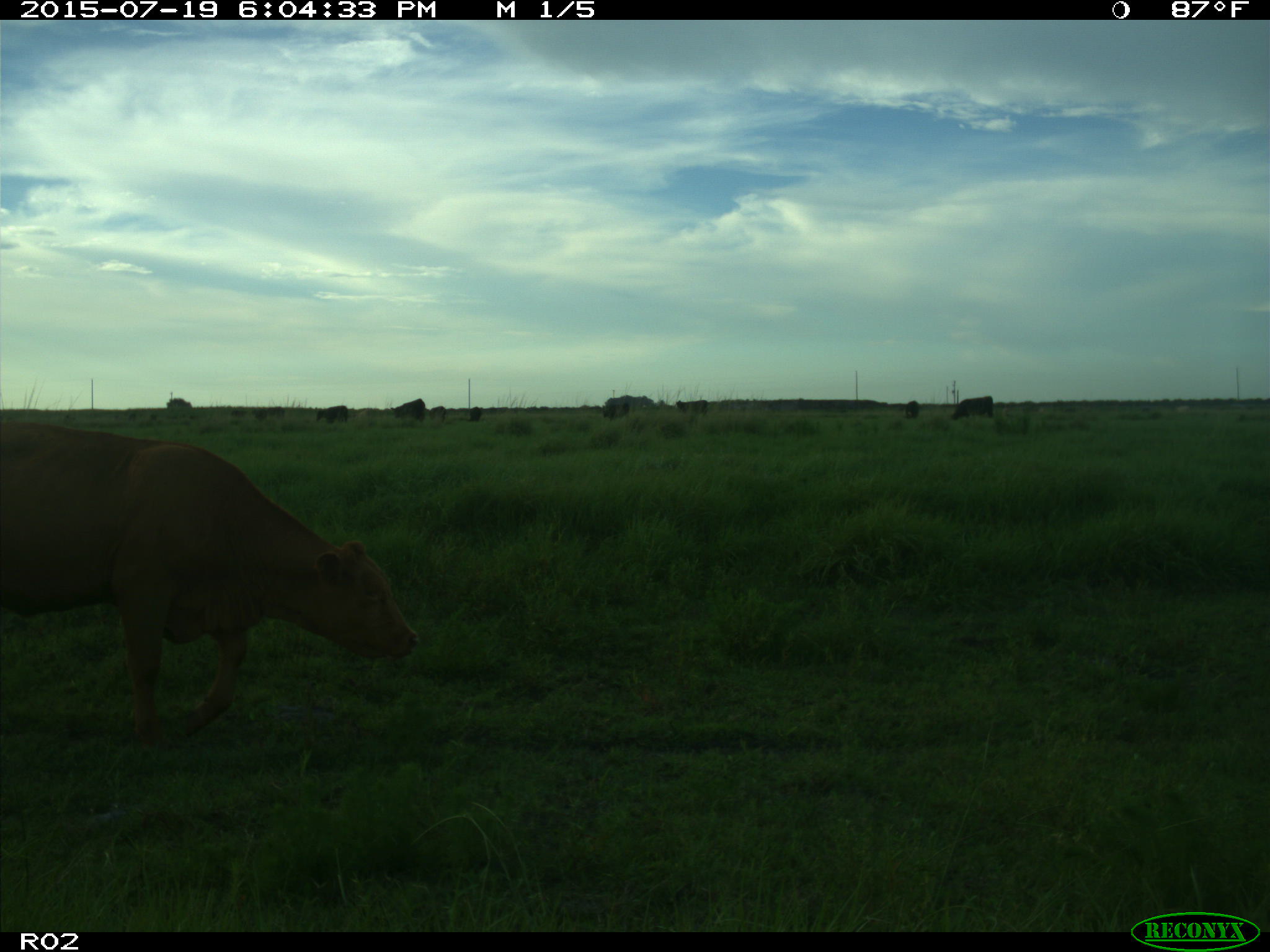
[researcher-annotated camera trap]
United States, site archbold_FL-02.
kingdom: Animalia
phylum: Chordata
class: Mammalia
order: Artiodactyla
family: Bovidae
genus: Bos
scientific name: Bos taurus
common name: domestic cow